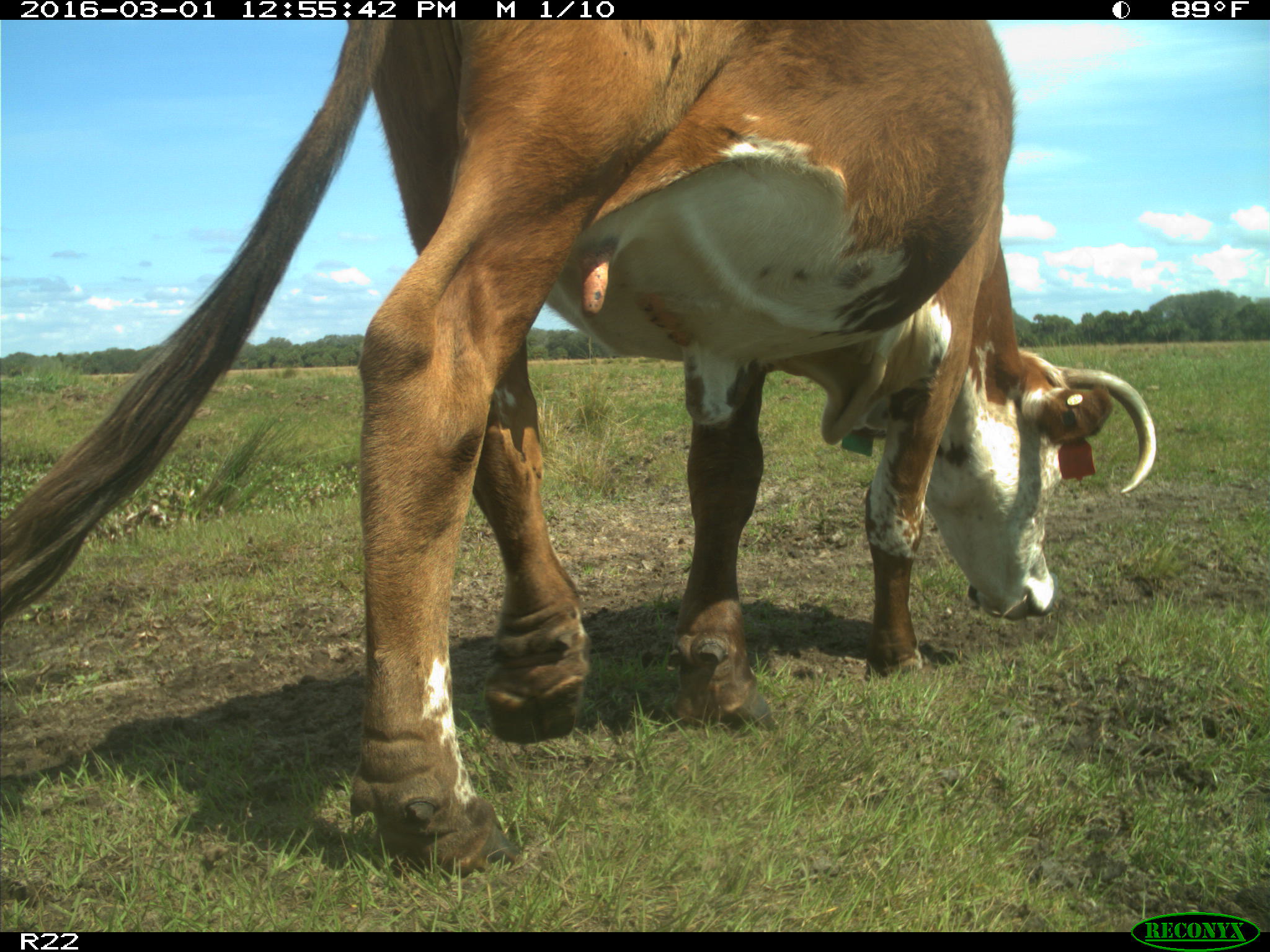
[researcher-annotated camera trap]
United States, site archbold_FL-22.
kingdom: Animalia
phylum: Chordata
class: Mammalia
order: Artiodactyla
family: Bovidae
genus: Bos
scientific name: Bos taurus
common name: domestic cow